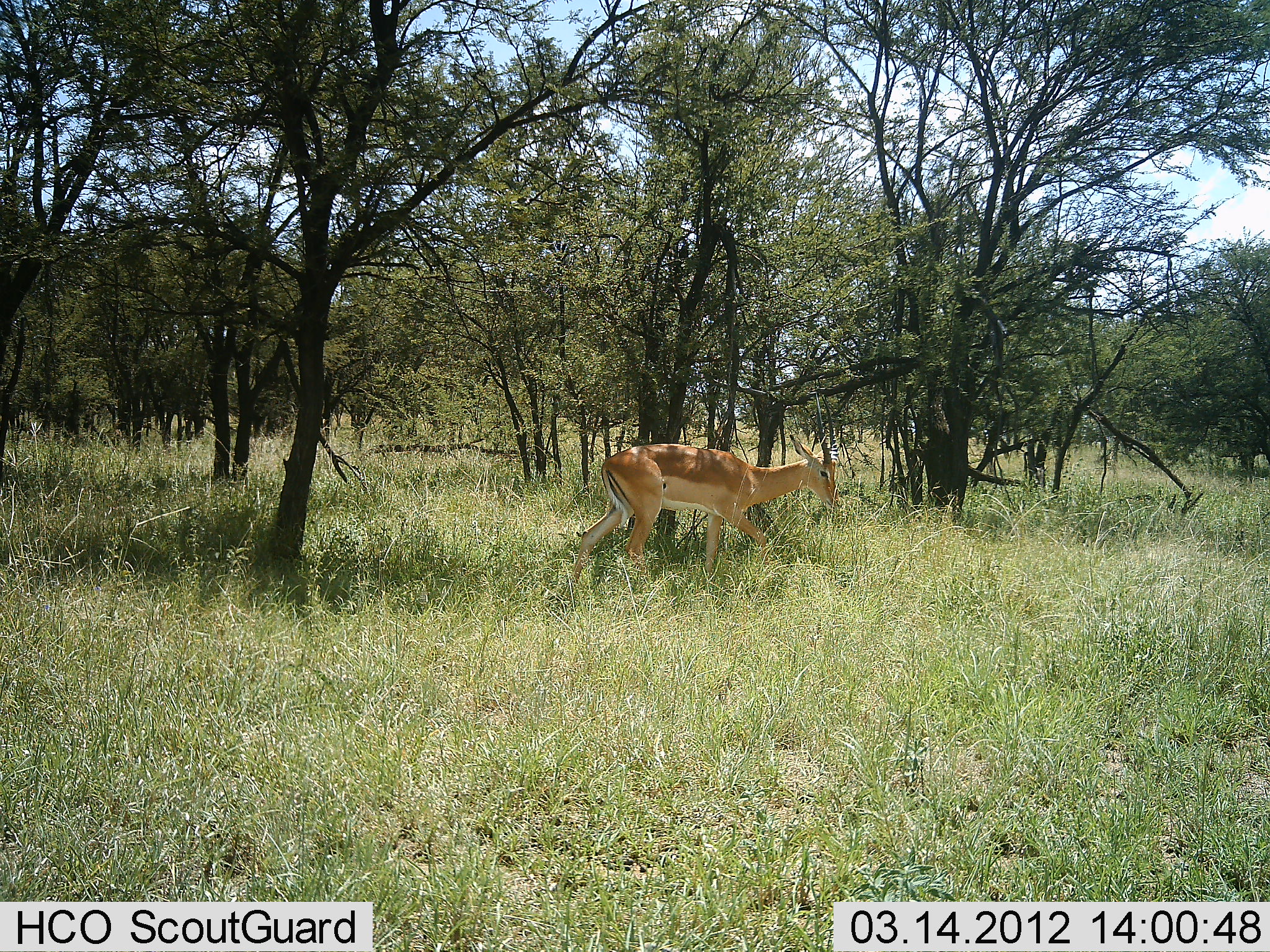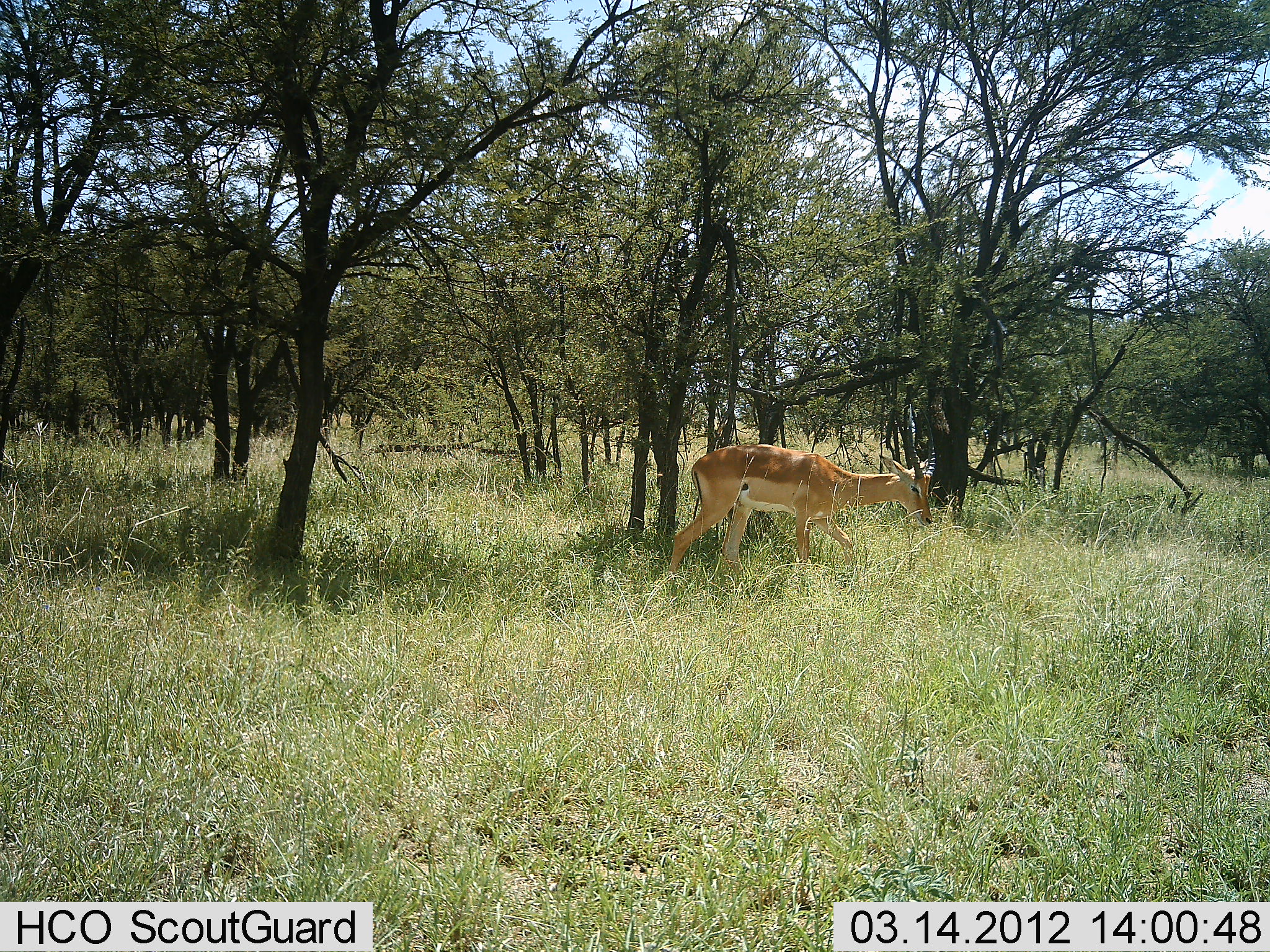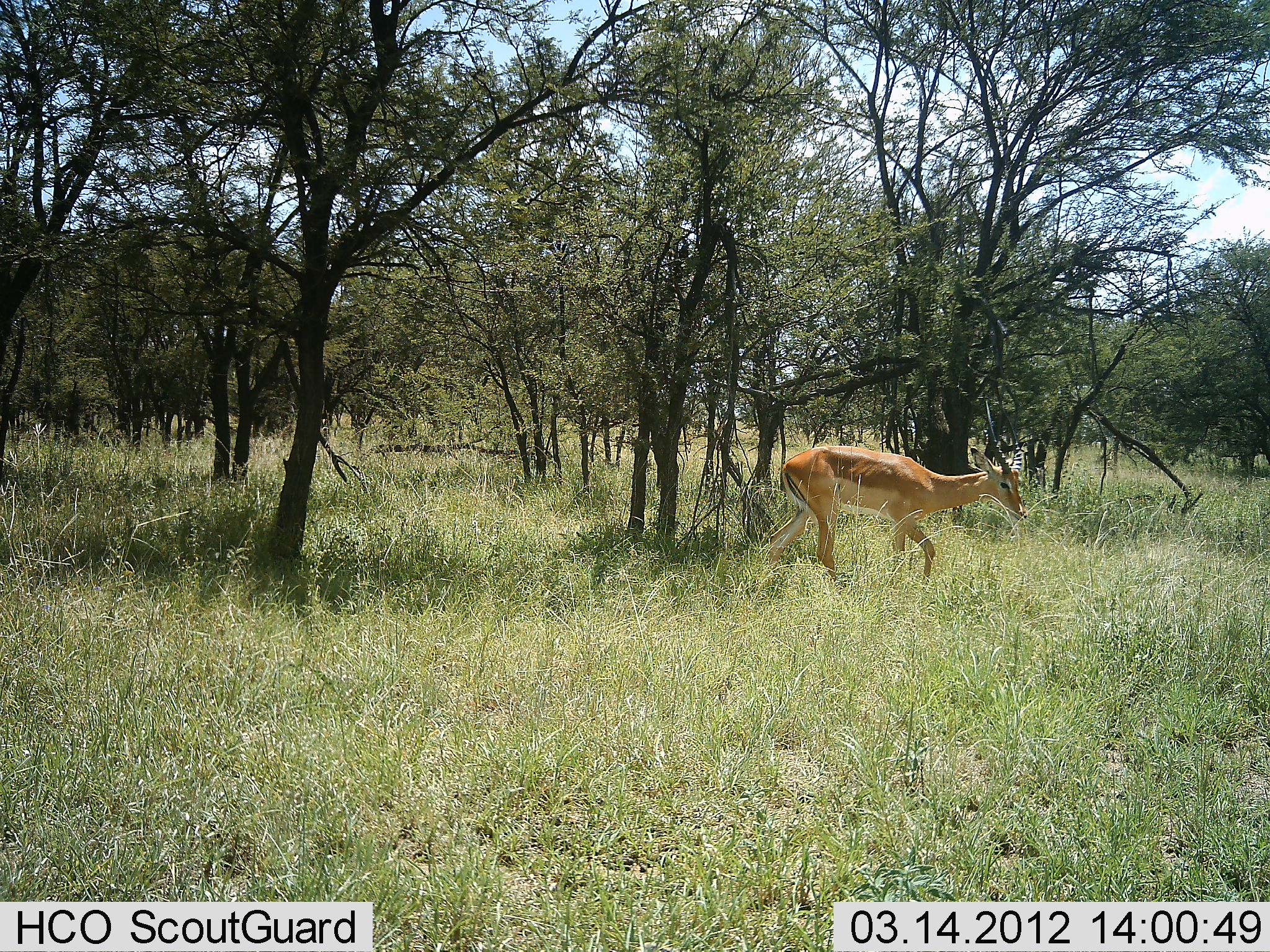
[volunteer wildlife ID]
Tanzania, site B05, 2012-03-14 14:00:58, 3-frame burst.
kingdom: Animalia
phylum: Chordata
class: Mammalia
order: Artiodactyla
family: Bovidae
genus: Aepyceros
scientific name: Aepyceros melampus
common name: impala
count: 1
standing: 7%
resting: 0%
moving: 100%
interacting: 0%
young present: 0%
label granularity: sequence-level